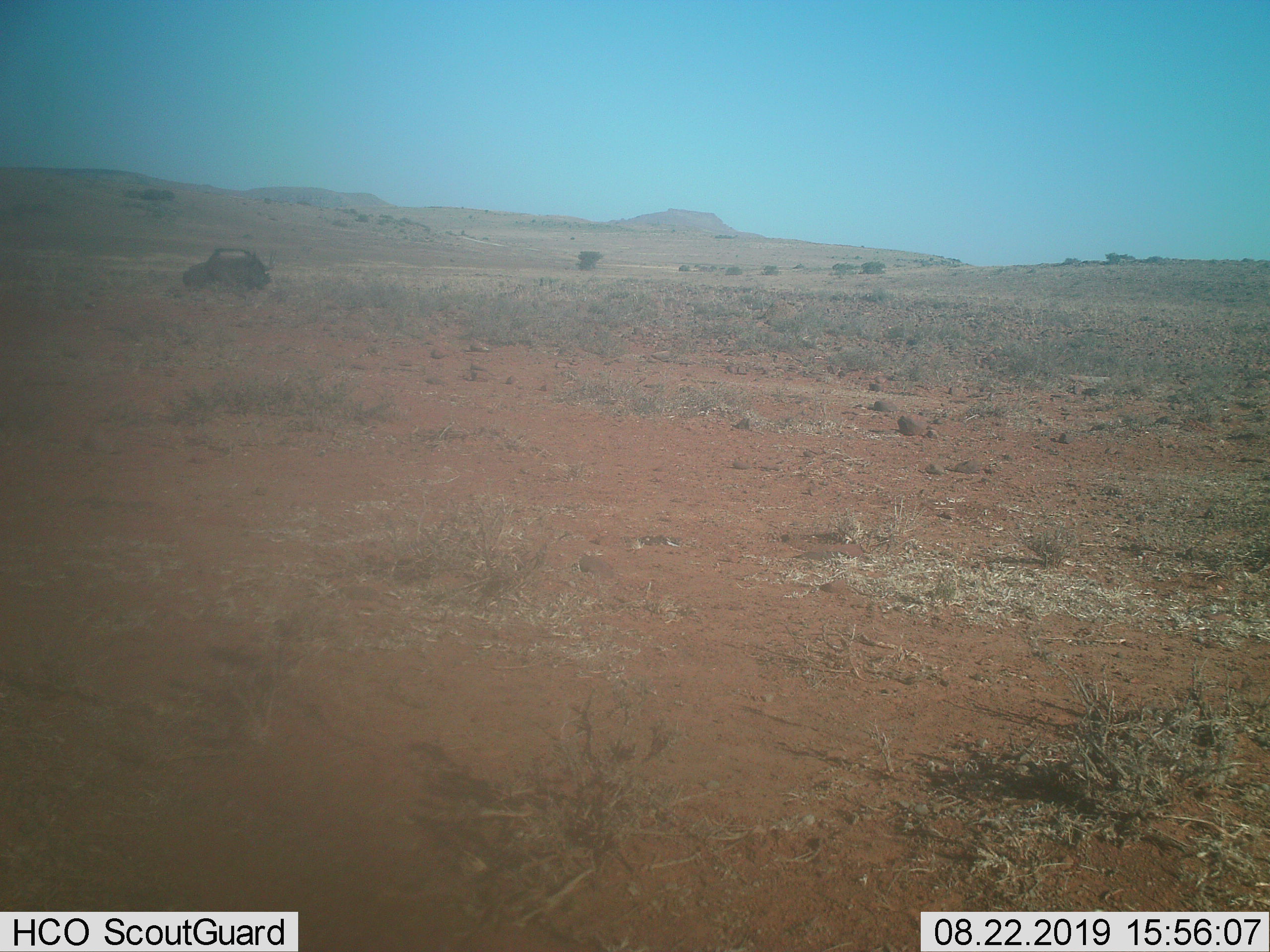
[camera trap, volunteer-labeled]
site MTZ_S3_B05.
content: unidentified animal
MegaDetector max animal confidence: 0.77